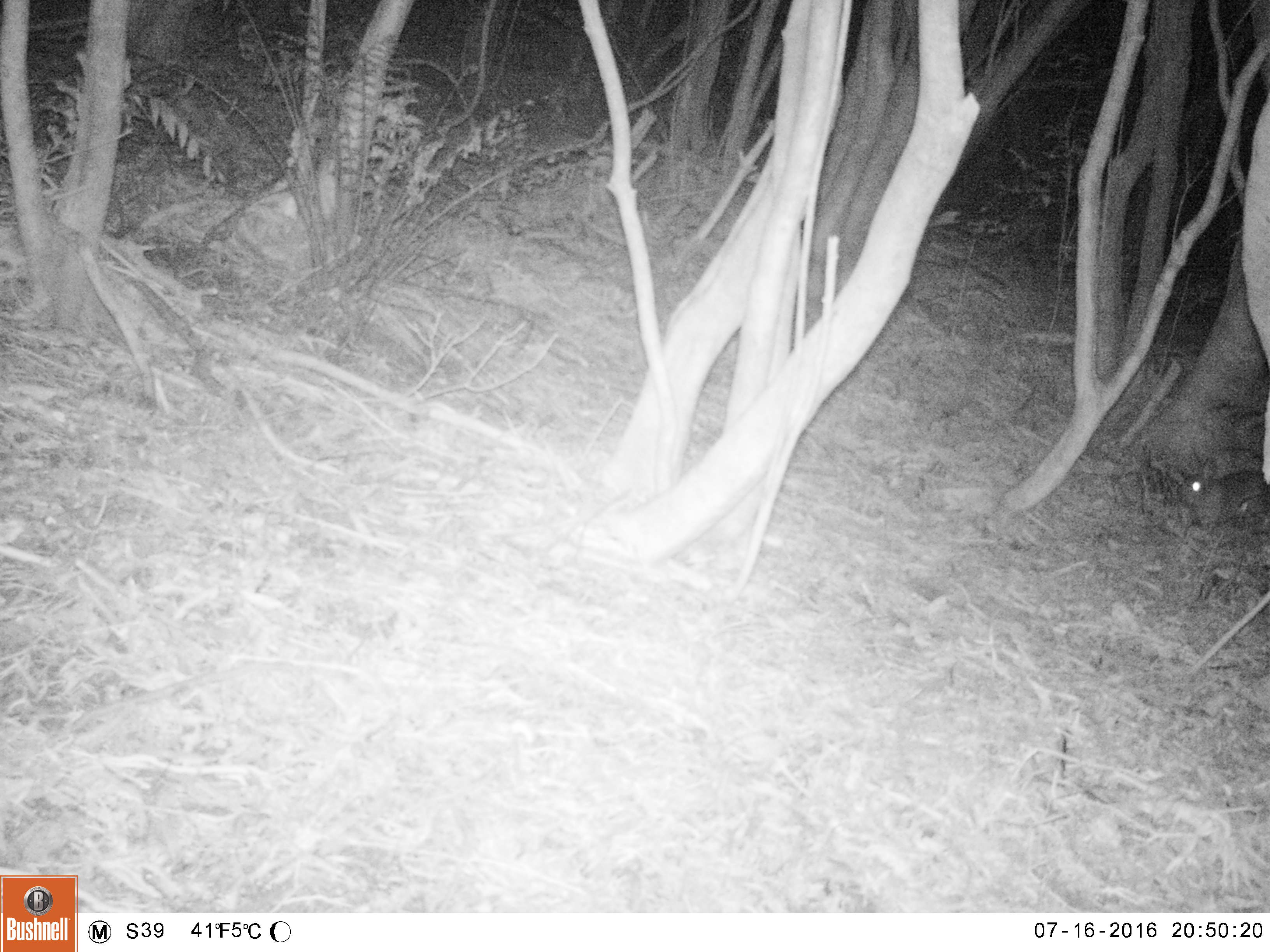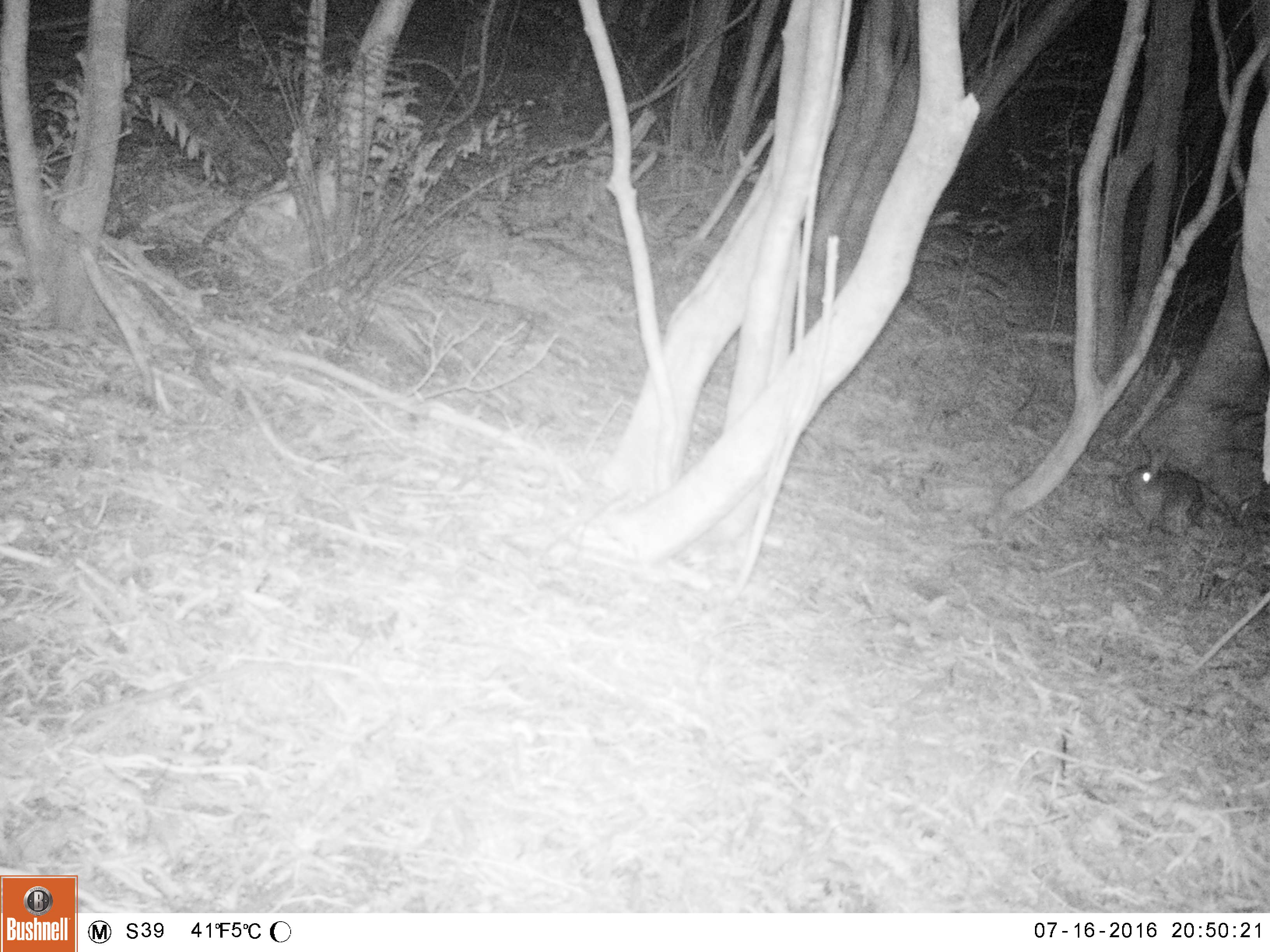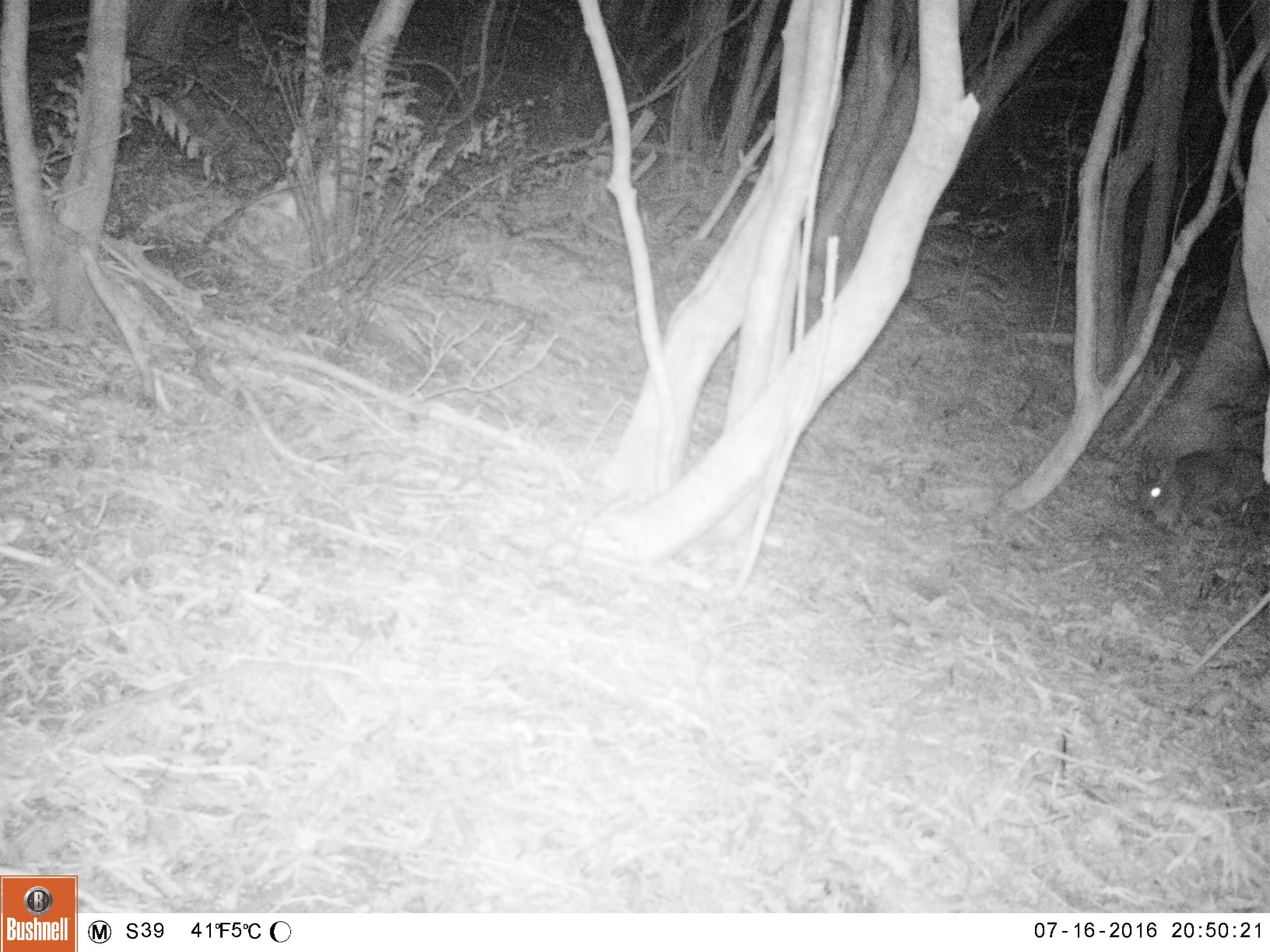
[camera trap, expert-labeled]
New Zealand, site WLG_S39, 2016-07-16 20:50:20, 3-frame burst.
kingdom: Animalia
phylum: Chordata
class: Mammalia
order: Lagomorpha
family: Leporidae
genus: Oryctolagus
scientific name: Oryctolagus cuniculus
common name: european rabbit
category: rabbit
Rabbit (european rabbit) (Oryctolagus cuniculus).